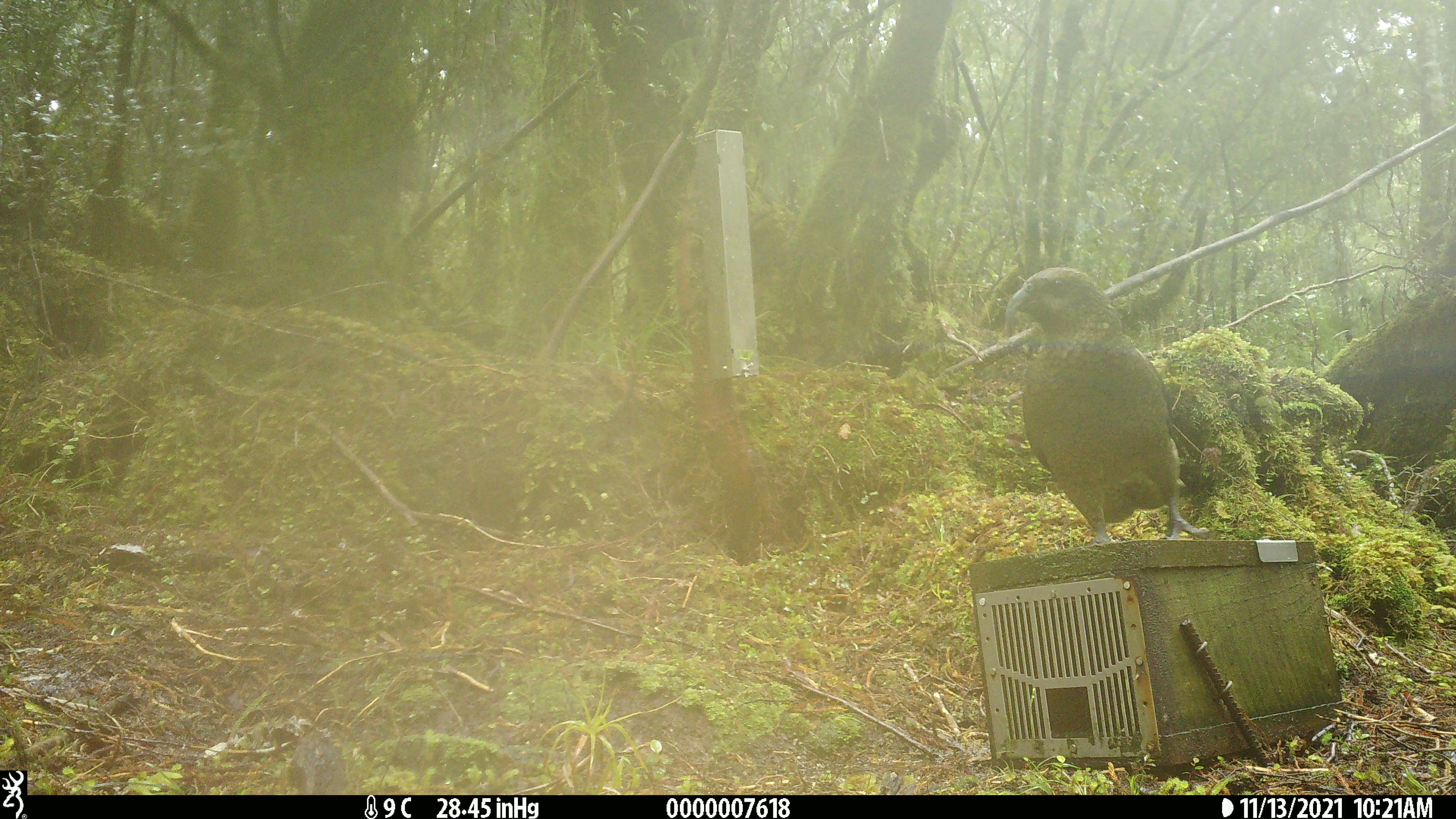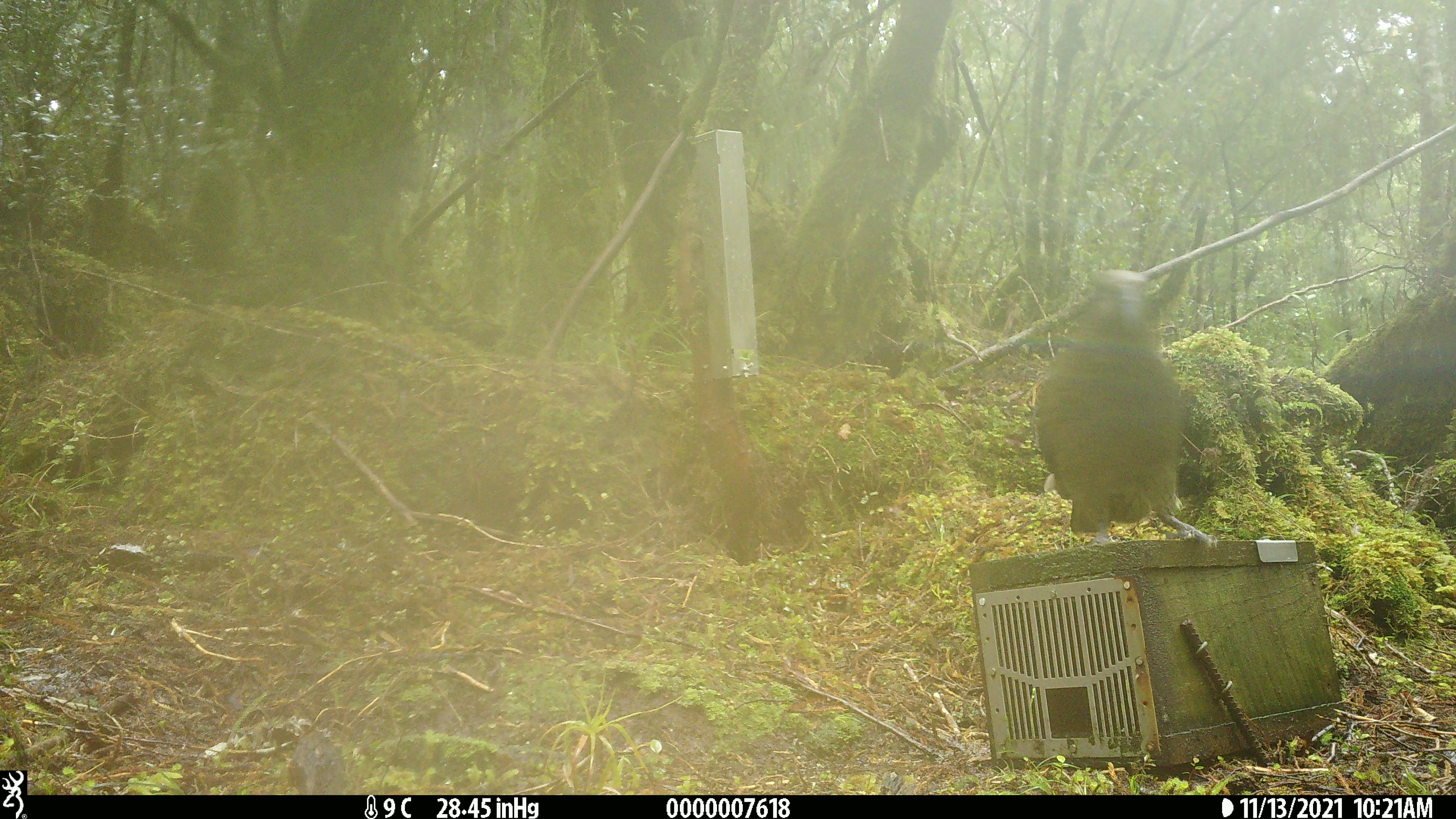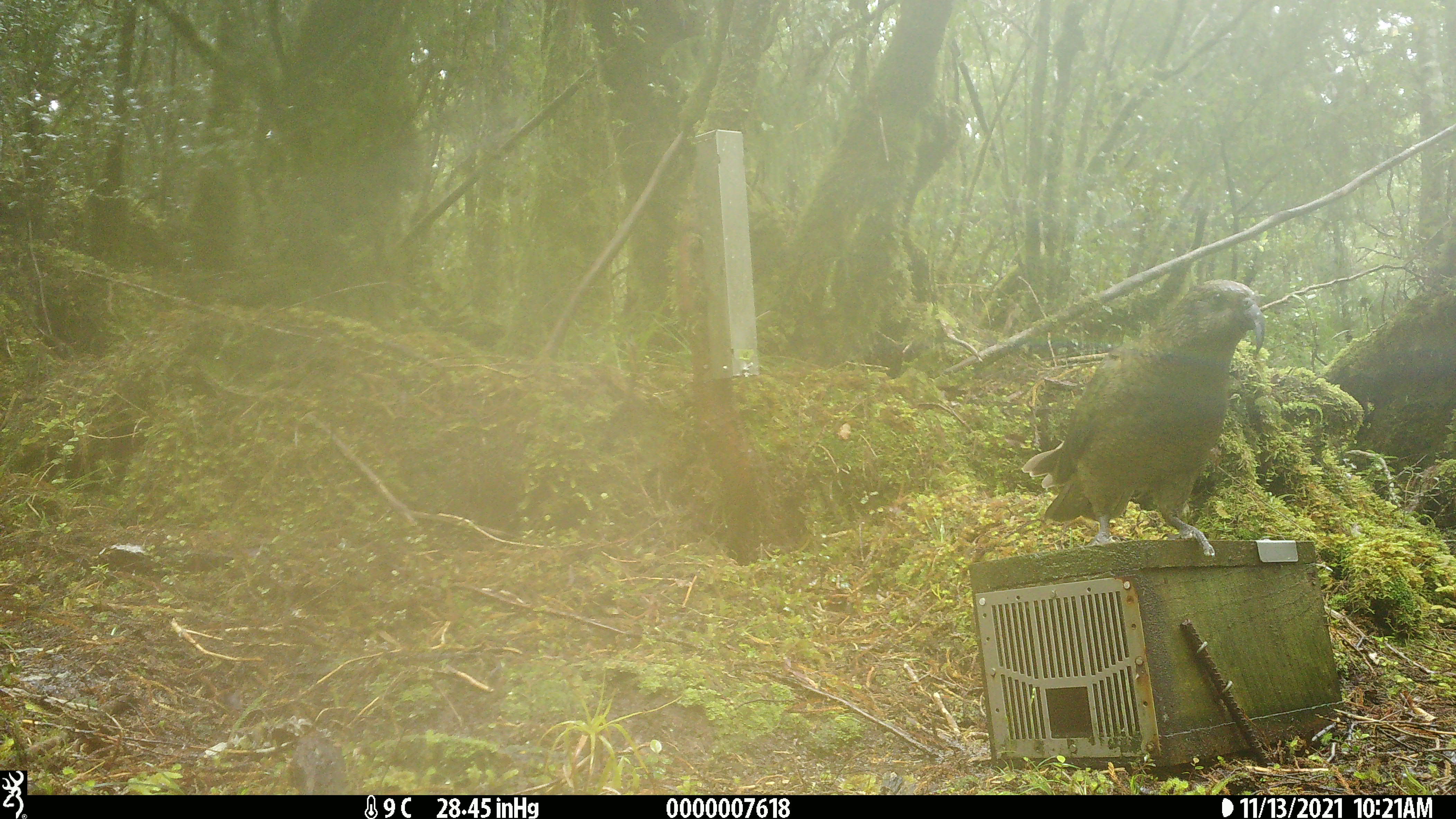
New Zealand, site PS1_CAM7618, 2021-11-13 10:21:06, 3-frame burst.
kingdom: Animalia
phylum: Chordata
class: Aves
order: Psittaciformes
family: Strigopidae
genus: Nestor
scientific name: Nestor notabilis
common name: kea